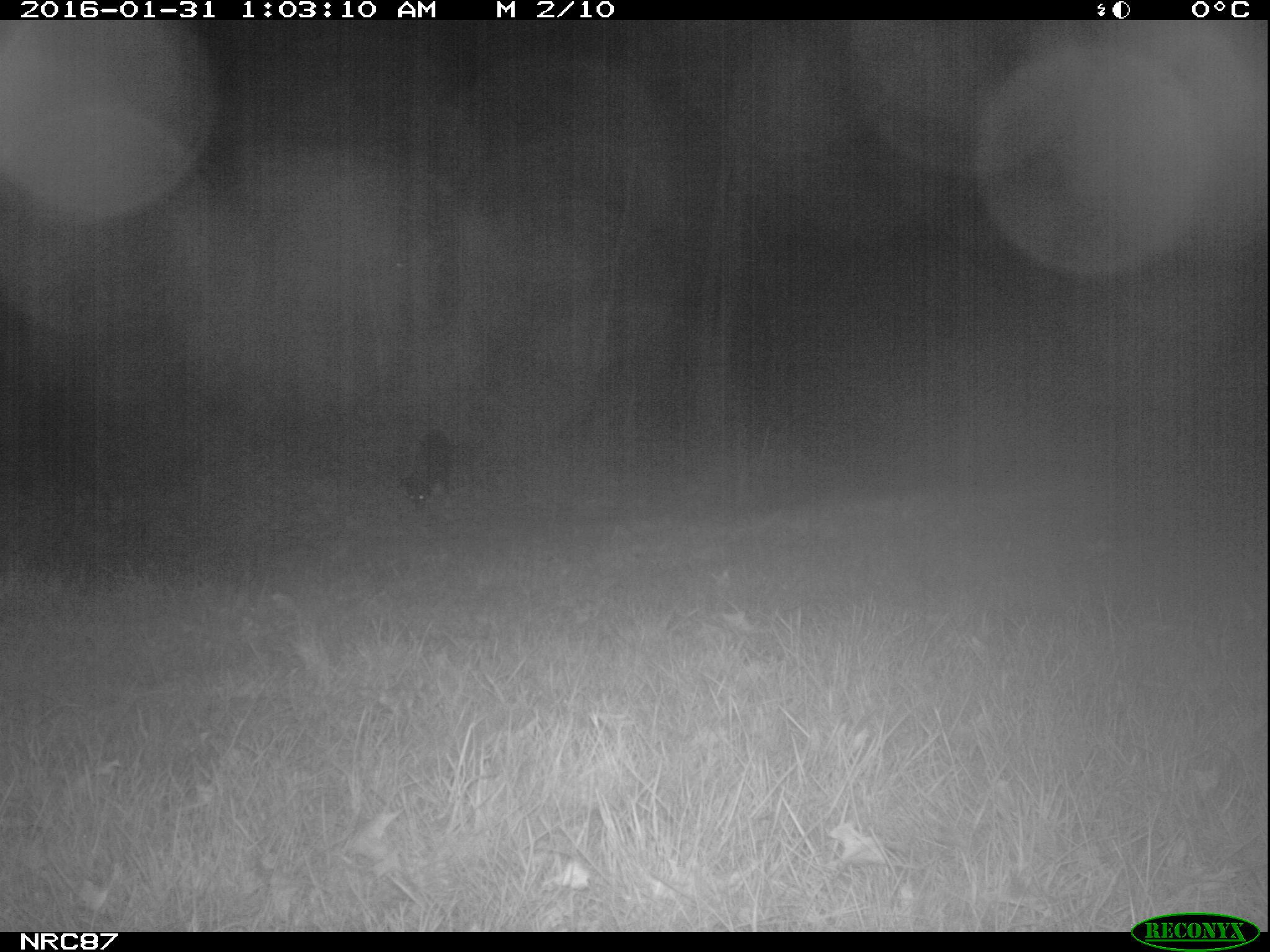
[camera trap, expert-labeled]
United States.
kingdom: Animalia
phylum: Chordata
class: Mammalia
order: Carnivora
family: Canidae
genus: Canis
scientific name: Canis familiaris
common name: domestic dog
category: Dog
Dog (domestic dog) (Canis familiaris).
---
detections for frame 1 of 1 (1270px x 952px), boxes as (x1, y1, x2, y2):
Dog: (397, 429, 469, 520)